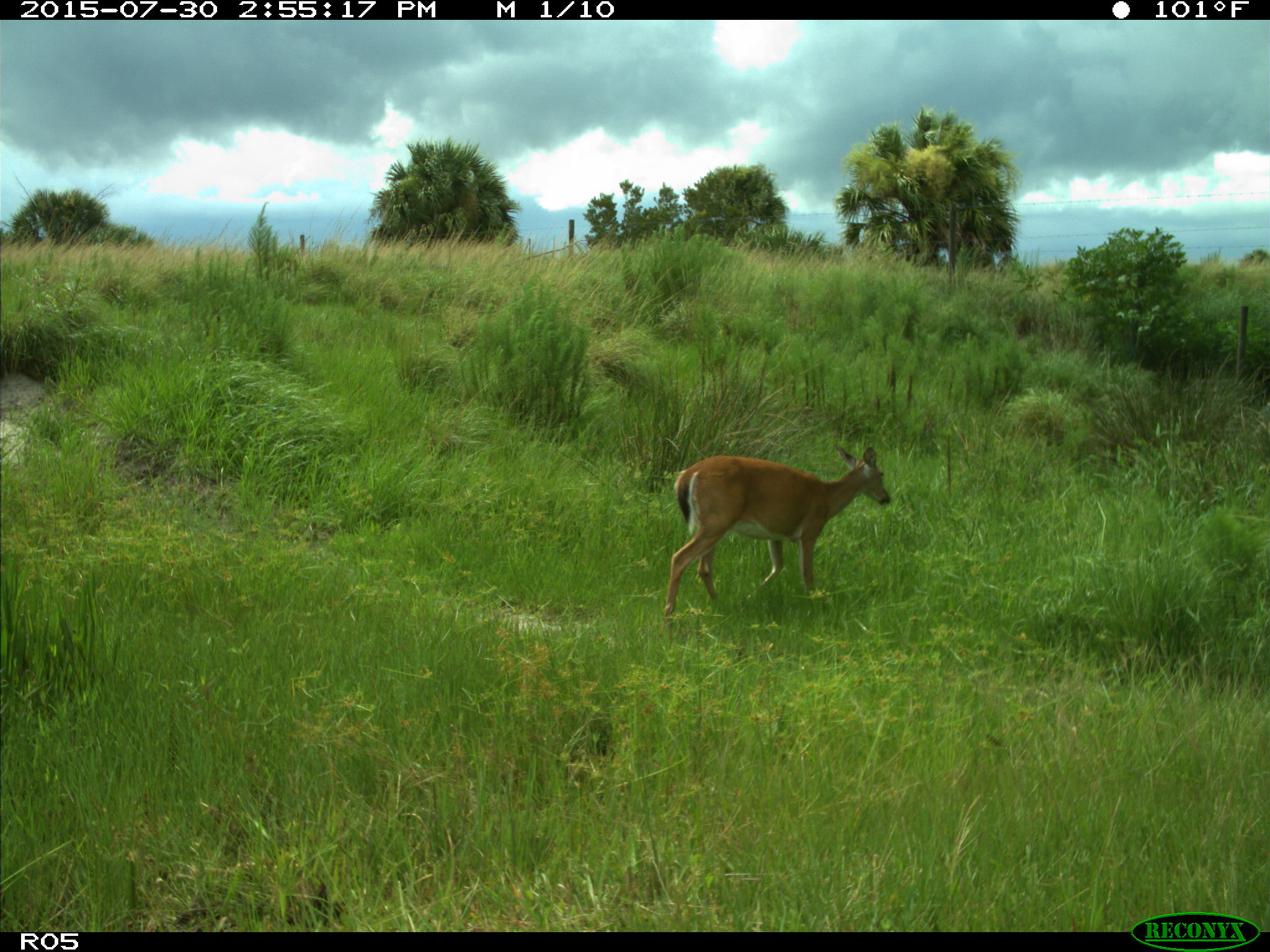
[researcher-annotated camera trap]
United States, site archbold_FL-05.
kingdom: Animalia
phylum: Chordata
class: Mammalia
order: Artiodactyla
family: Cervidae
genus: Odocoileus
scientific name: Odocoileus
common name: deer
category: unidentified deer